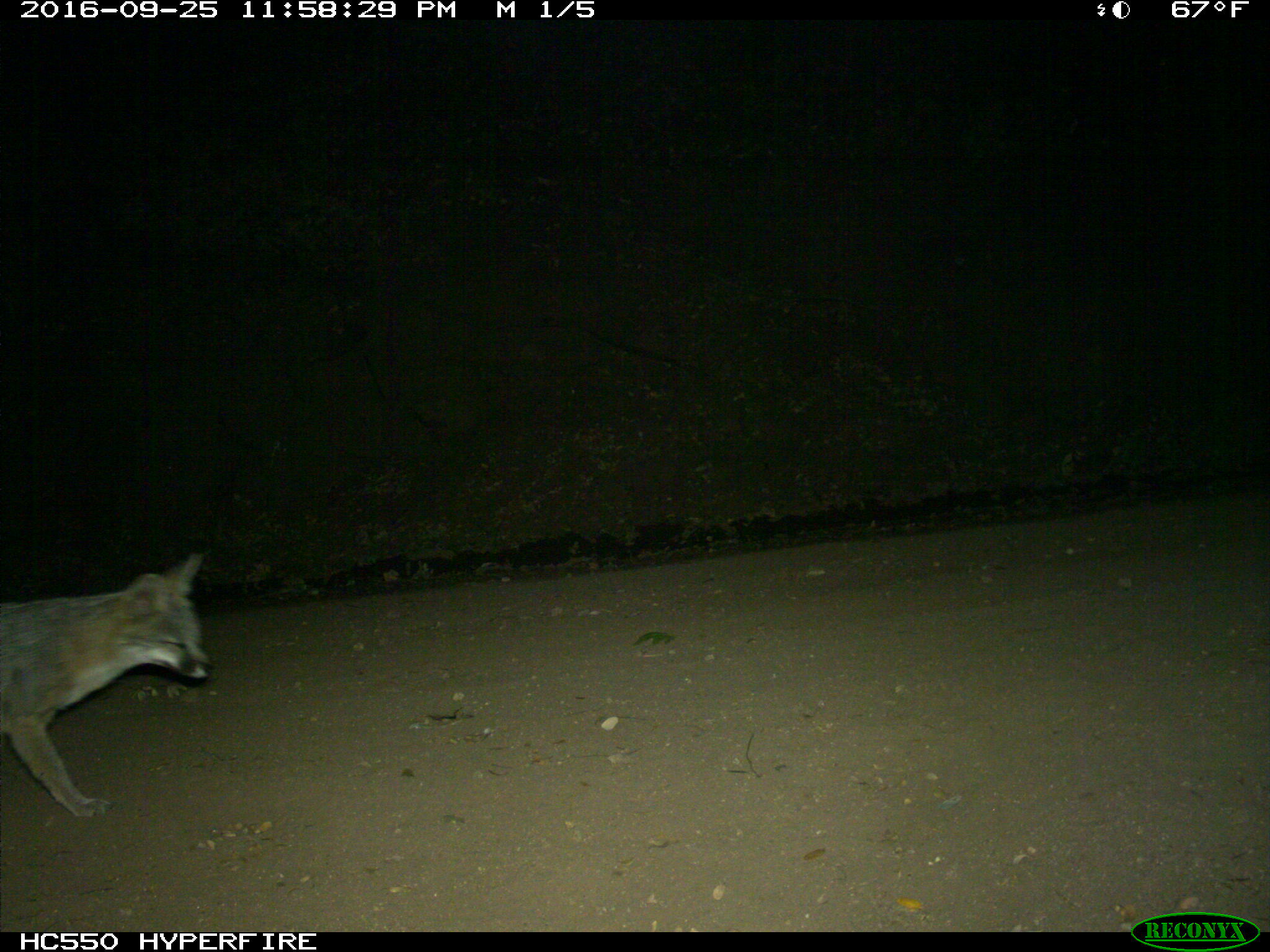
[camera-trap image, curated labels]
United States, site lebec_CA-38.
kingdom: Animalia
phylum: Chordata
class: Mammalia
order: Carnivora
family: Canidae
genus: Urocyon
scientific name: Urocyon cinereoargenteus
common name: gray fox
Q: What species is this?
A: Urocyon cinereoargenteus (gray fox).